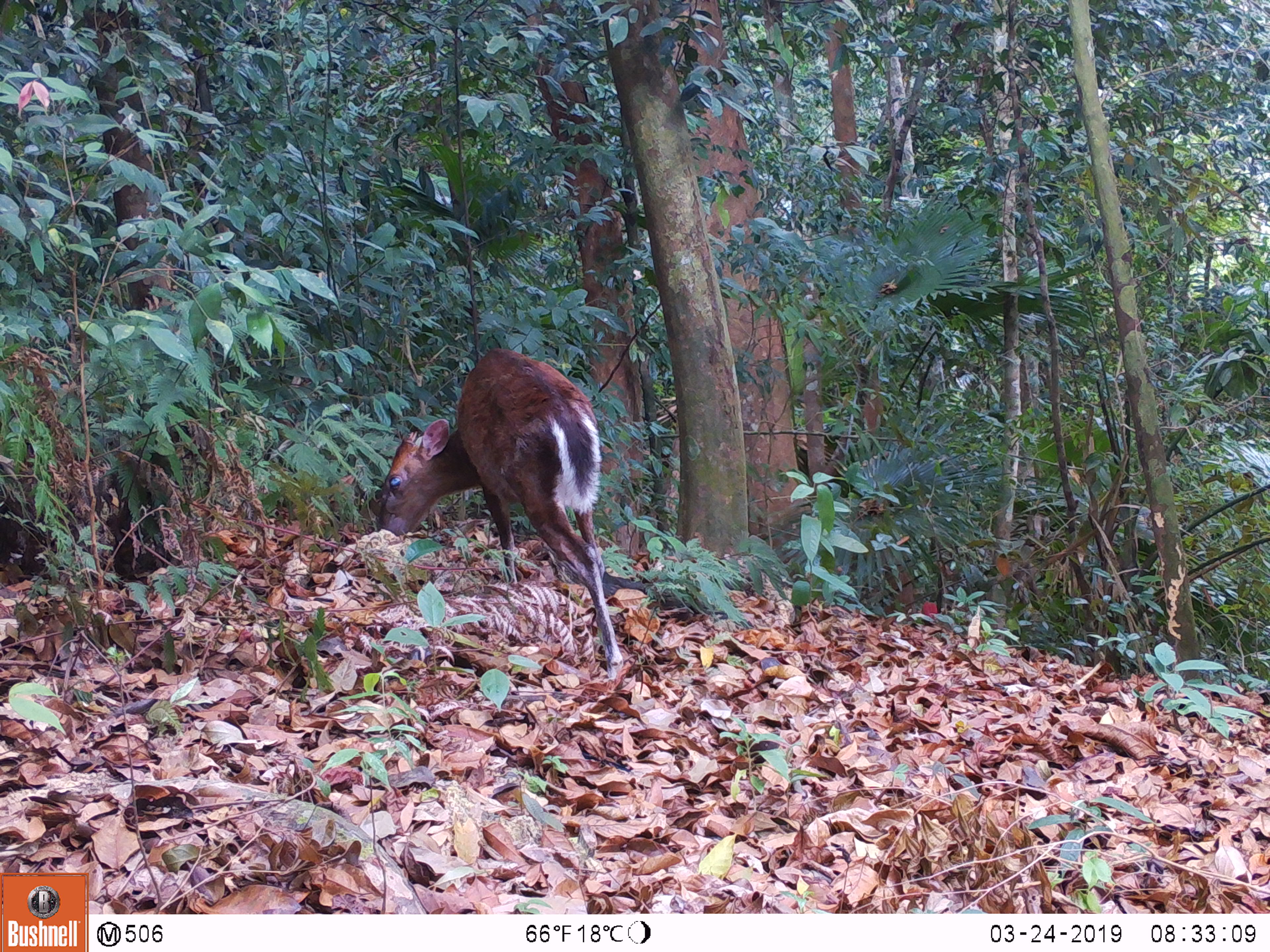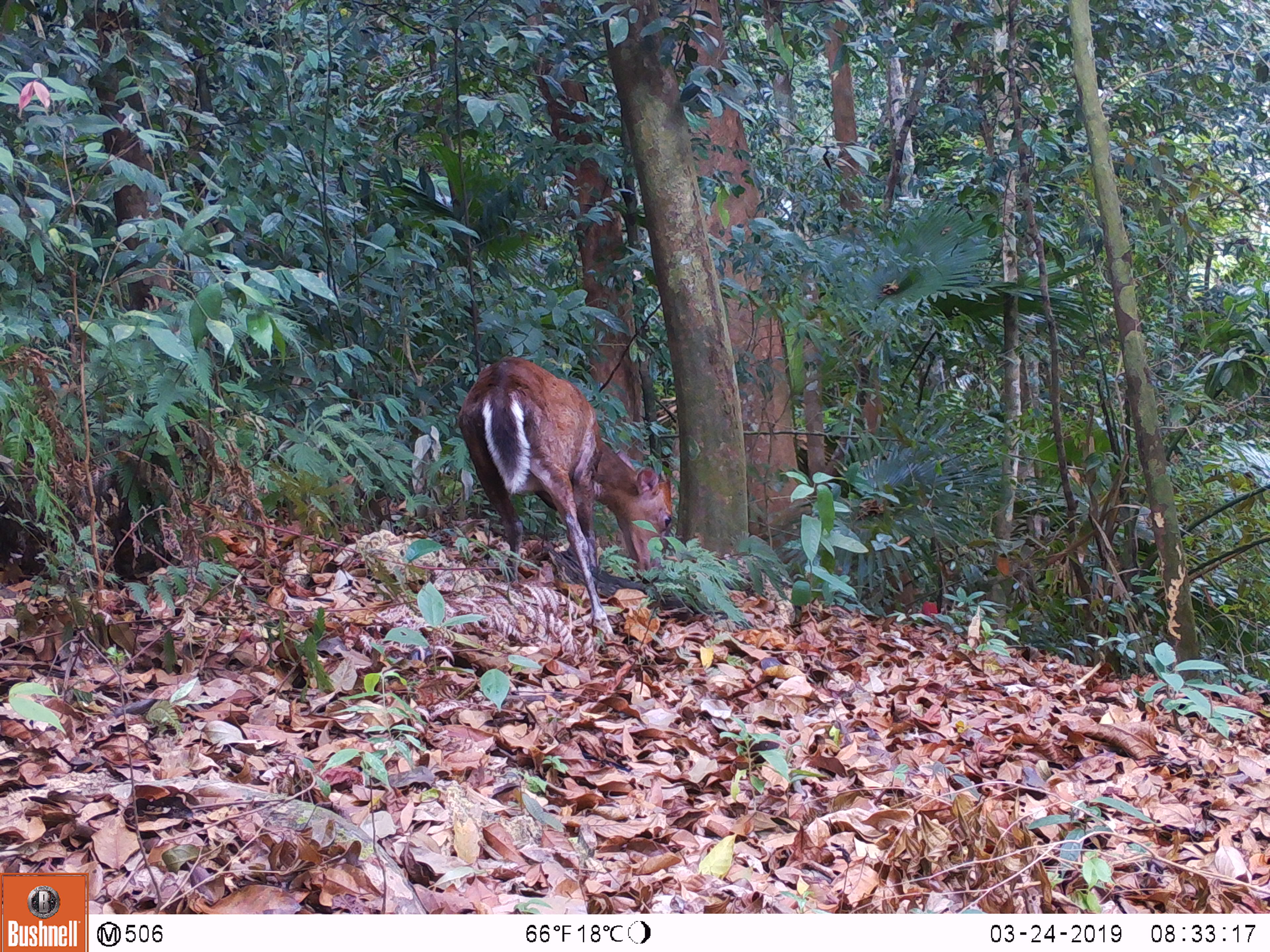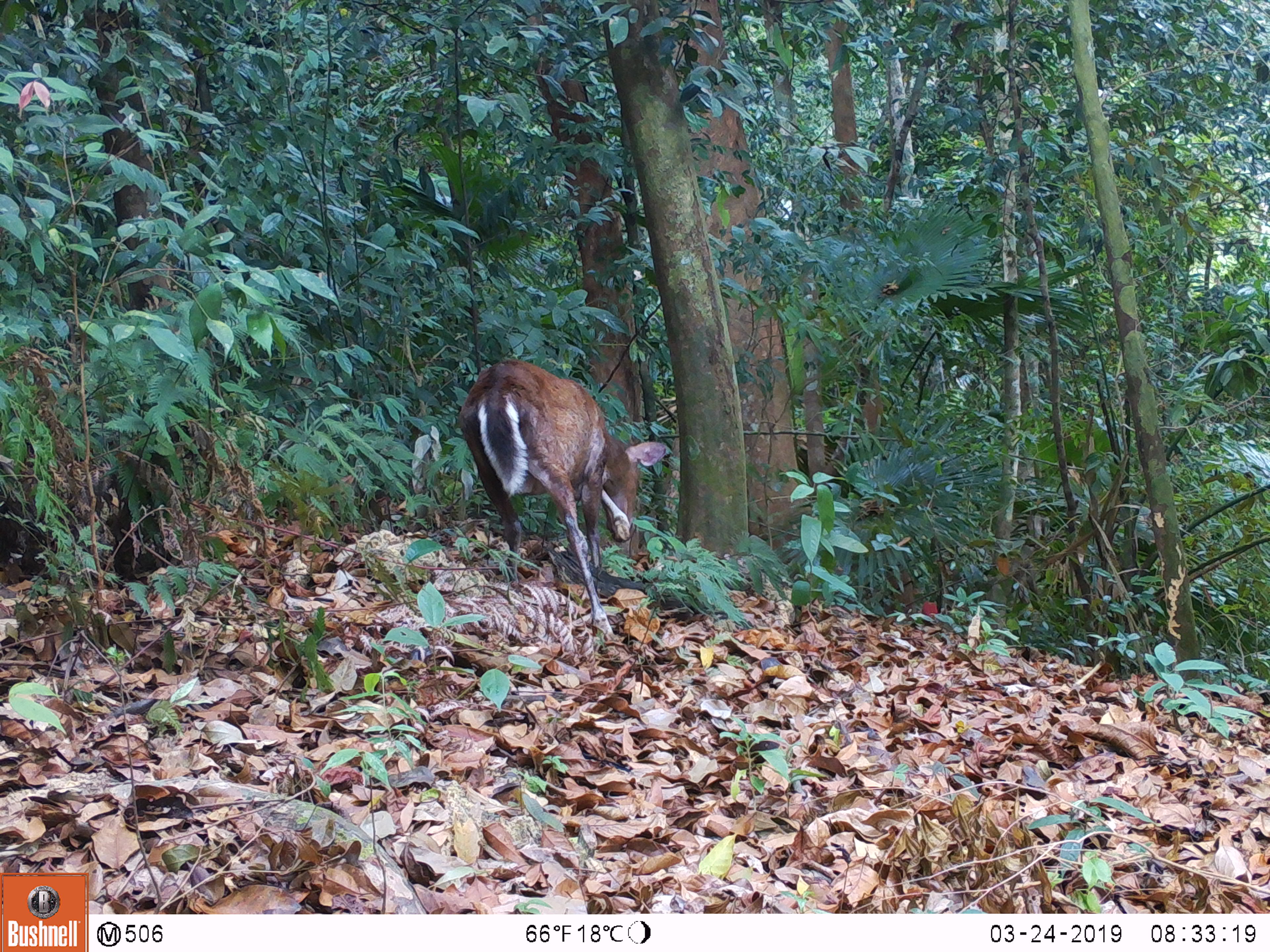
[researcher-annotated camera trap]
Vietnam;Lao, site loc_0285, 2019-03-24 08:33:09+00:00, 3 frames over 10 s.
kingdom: Animalia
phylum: Chordata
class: Mammalia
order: Artiodactyla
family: Cervidae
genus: Muntiacus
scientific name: Muntiacus rooseveltorum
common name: roosevelt's muntjac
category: roosevelts muntjac group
Roosevelts muntjac group (roosevelt's muntjac) (Muntiacus rooseveltorum). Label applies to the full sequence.